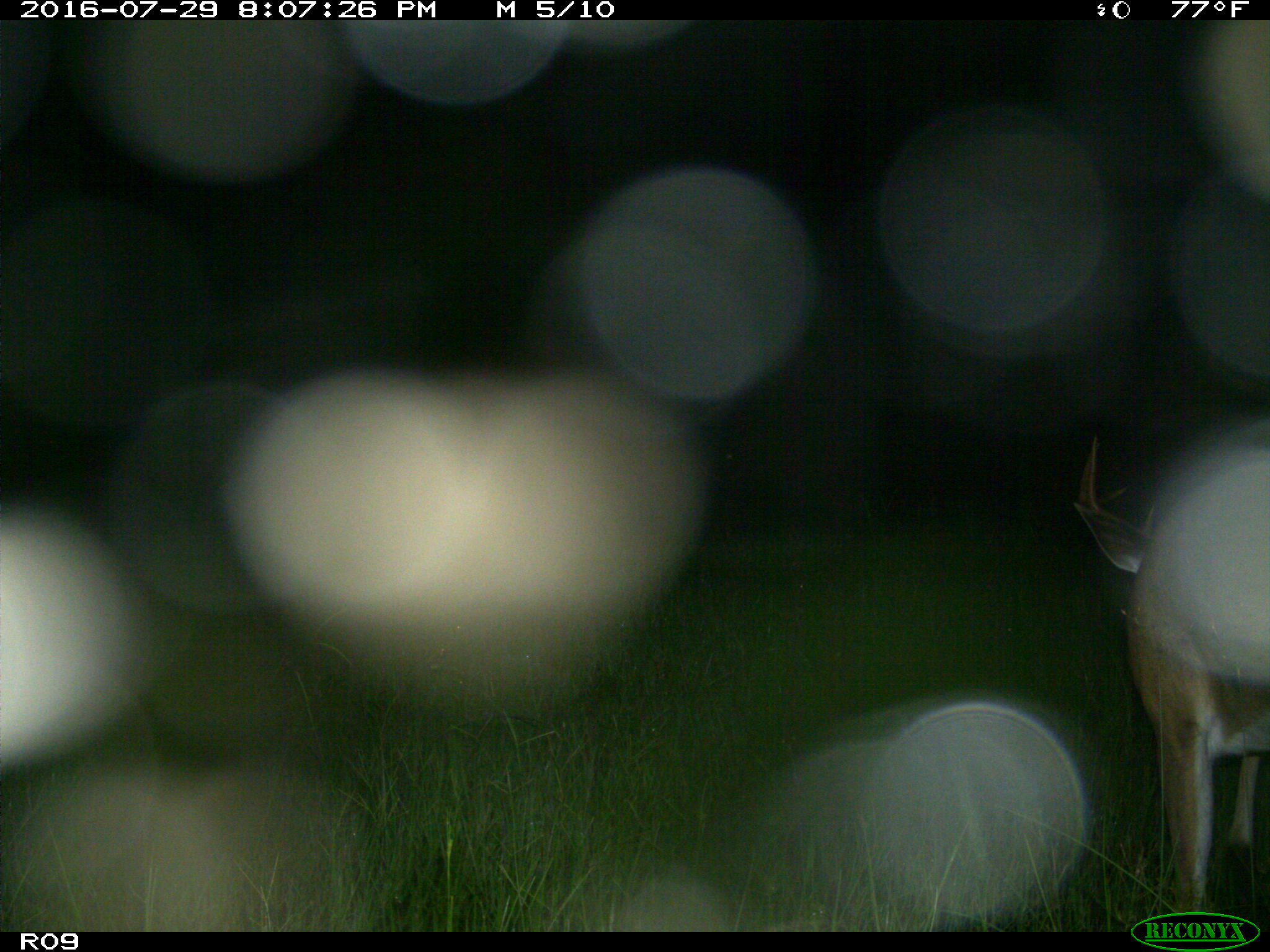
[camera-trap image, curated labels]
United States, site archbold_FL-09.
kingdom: Animalia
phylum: Chordata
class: Mammalia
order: Artiodactyla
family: Cervidae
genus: Odocoileus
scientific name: Odocoileus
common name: deer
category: unidentified deer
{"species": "unidentified deer (deer) (Odocoileus)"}